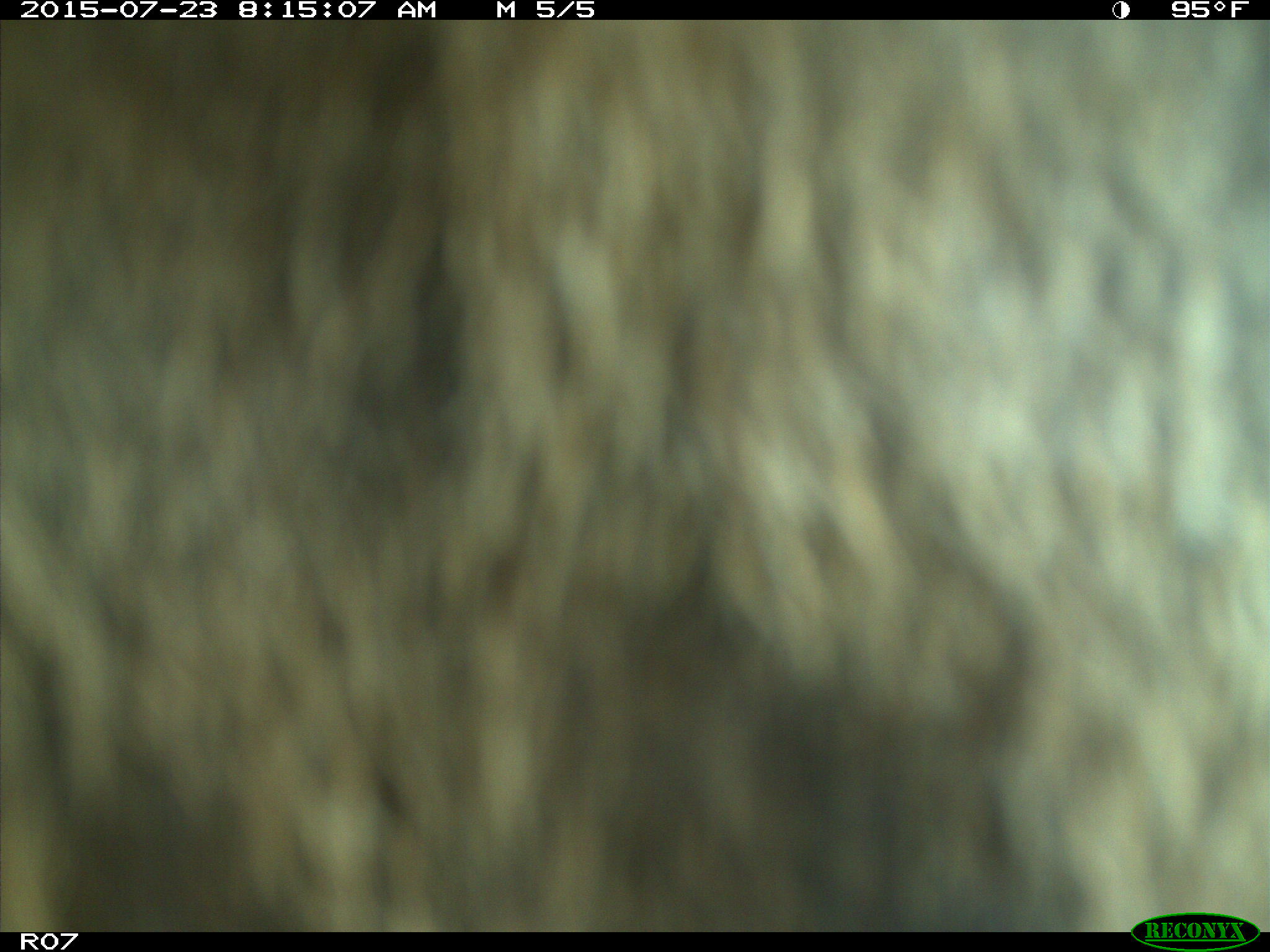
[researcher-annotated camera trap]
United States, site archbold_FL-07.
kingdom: Animalia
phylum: Chordata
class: Mammalia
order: Artiodactyla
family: Bovidae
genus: Bos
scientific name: Bos taurus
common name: domestic cow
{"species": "Bos taurus (domestic cow)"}